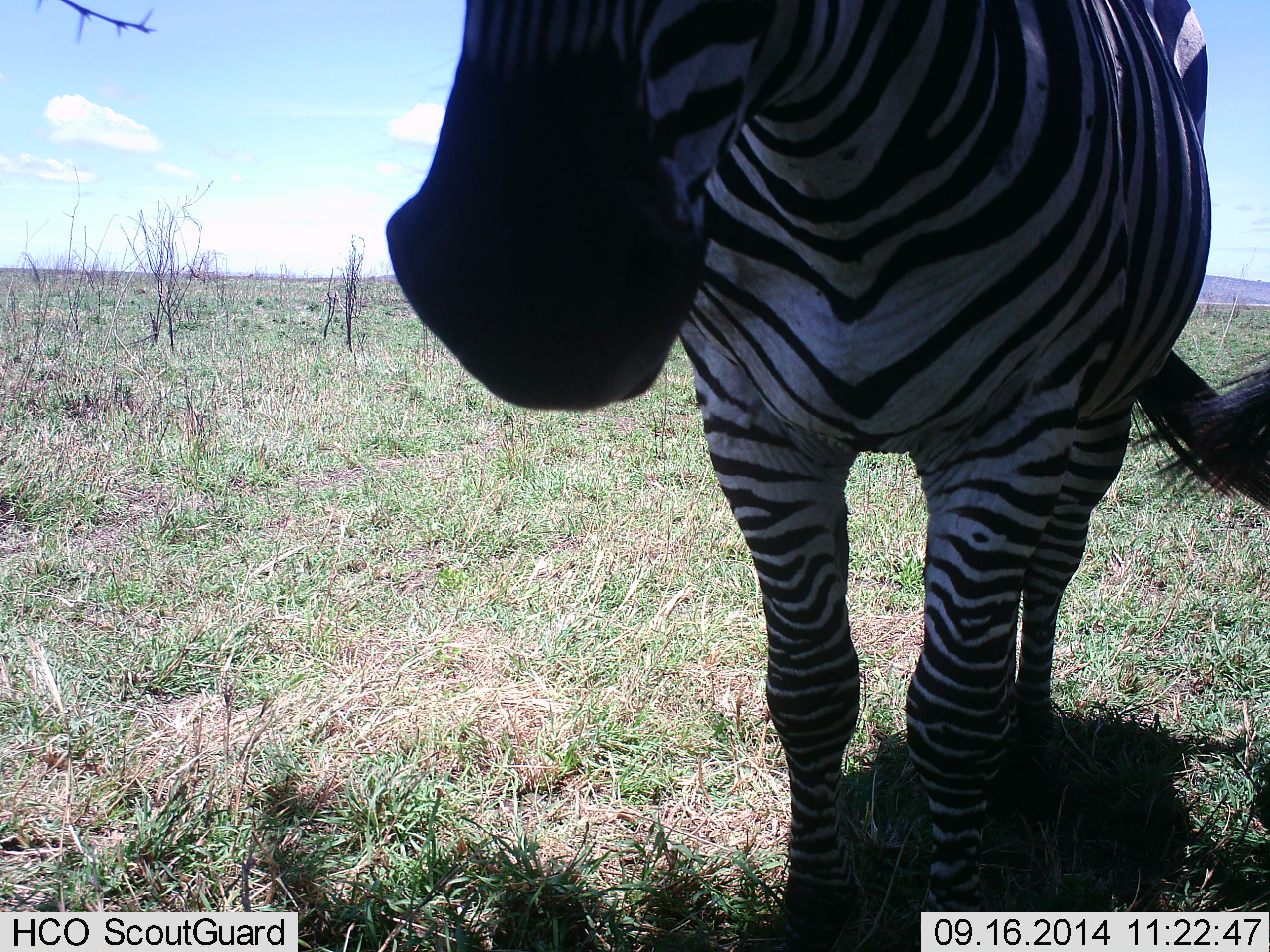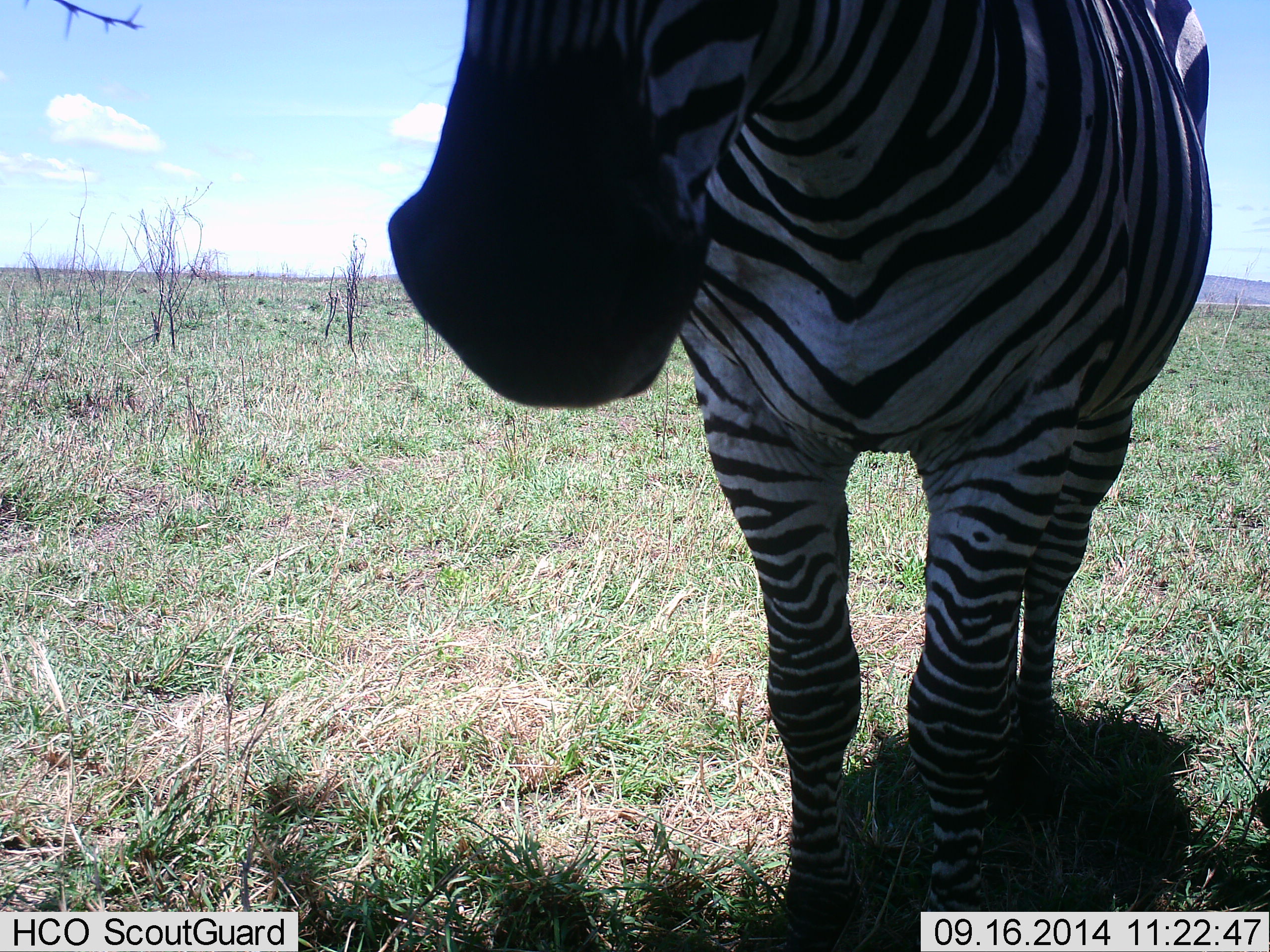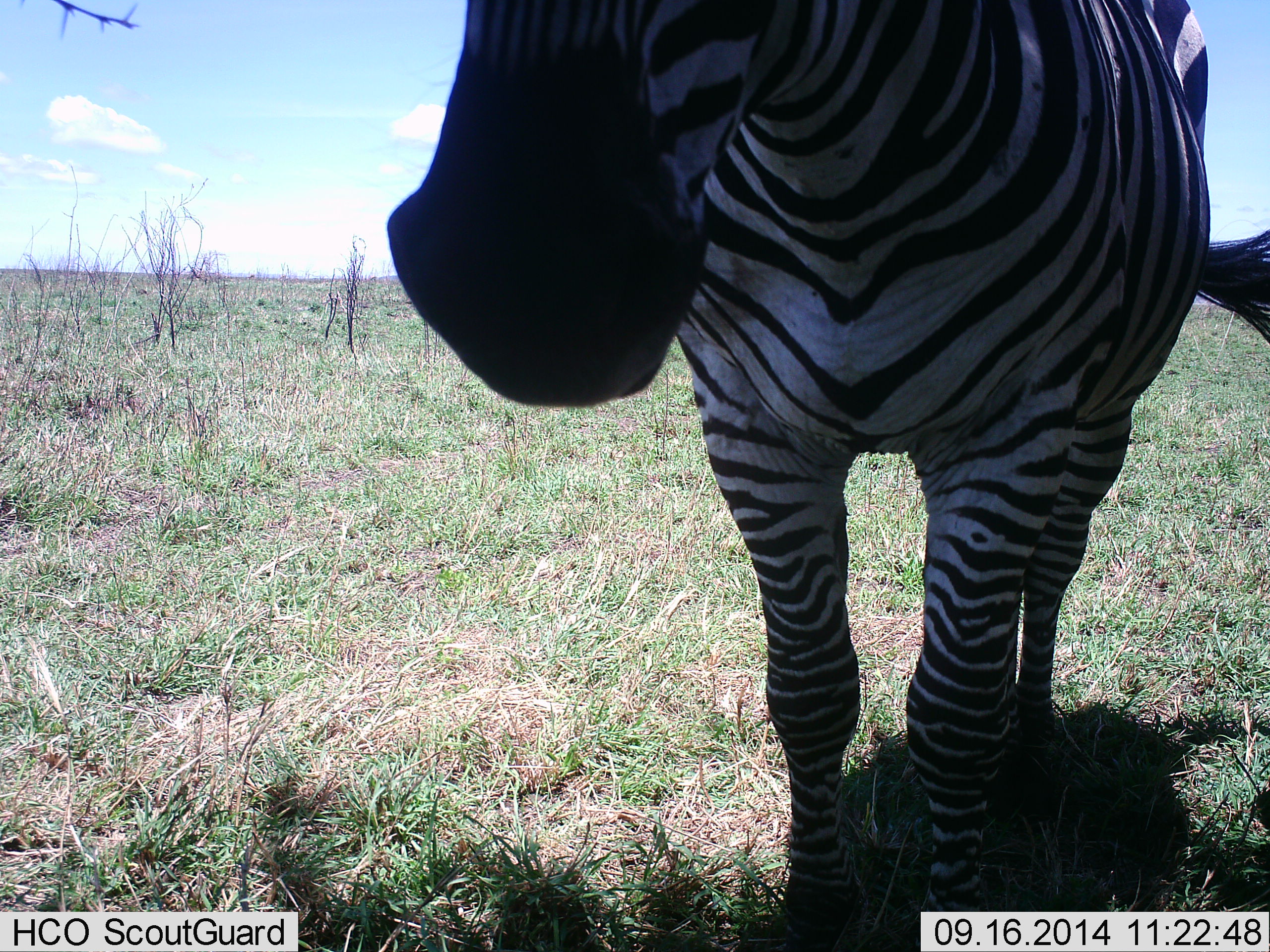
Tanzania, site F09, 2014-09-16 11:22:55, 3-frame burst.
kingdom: Animalia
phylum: Chordata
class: Mammalia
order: Perissodactyla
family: Equidae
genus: Equus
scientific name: Equus quagga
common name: plains zebra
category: zebra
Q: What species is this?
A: Zebra (plains zebra) (Equus quagga).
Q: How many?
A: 1.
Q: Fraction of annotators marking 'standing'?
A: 90%.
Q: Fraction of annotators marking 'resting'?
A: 0%.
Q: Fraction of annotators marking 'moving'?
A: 0%.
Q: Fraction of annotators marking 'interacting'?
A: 10%.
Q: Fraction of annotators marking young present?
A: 0%.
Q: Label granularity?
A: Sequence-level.